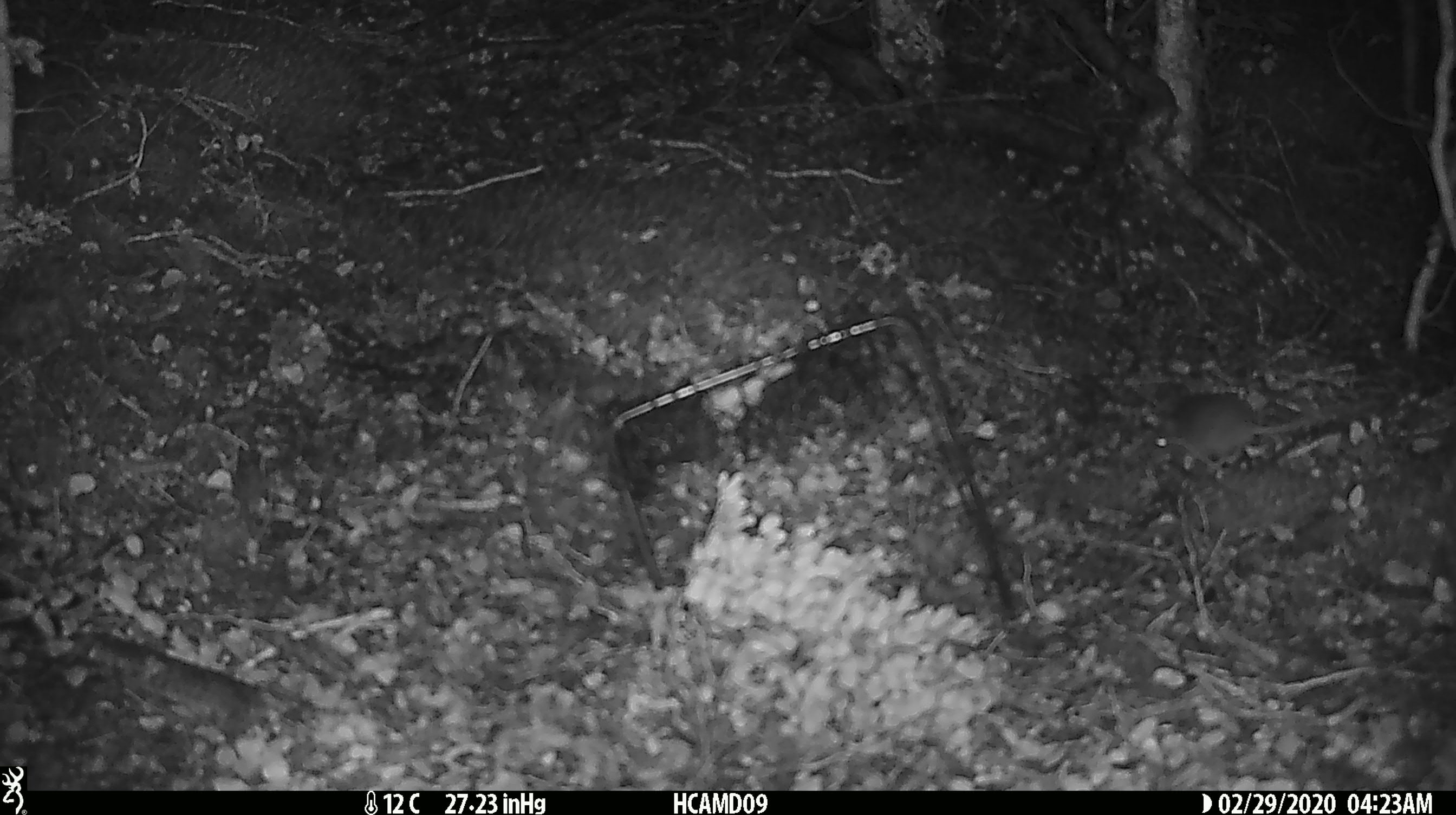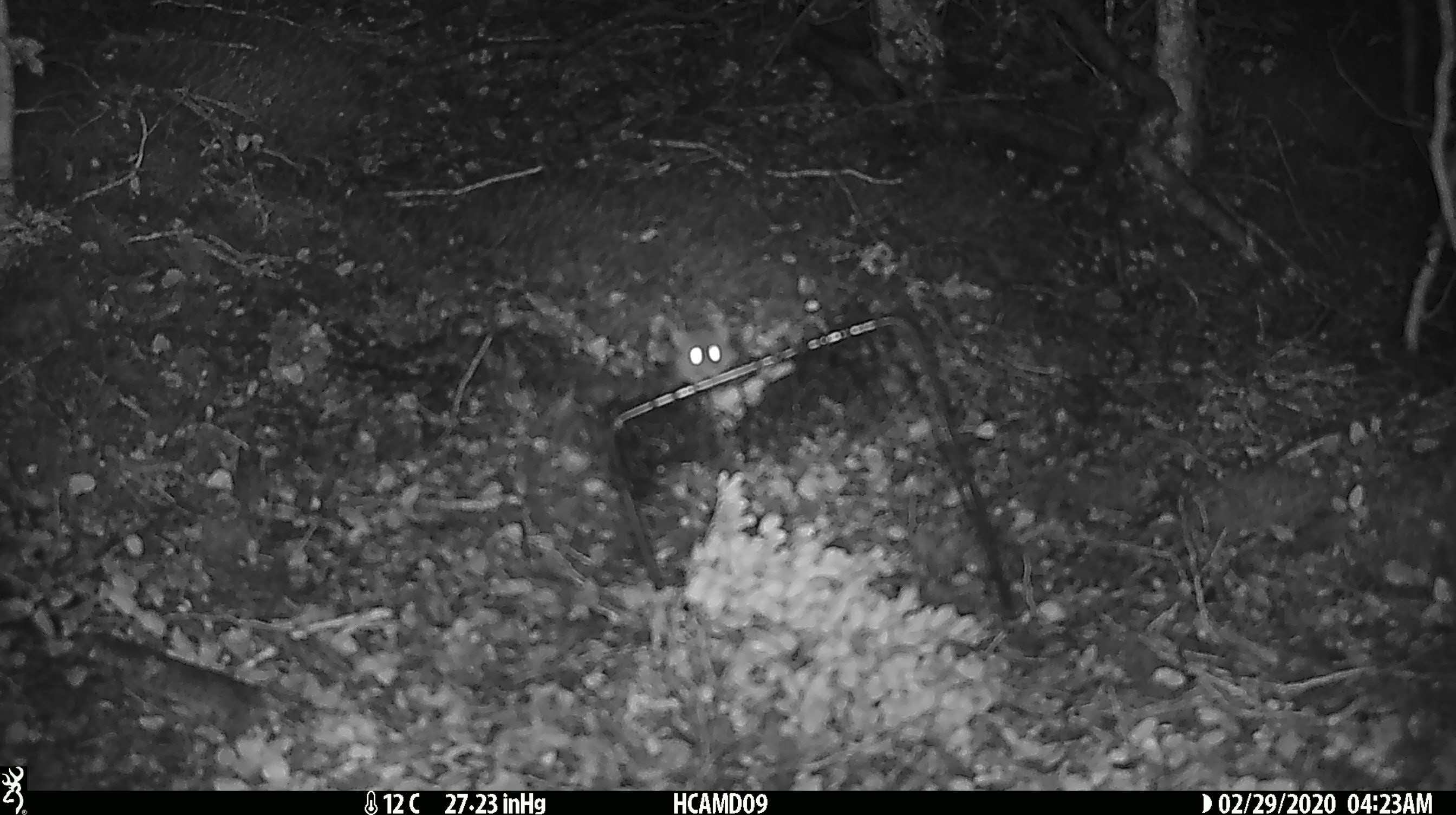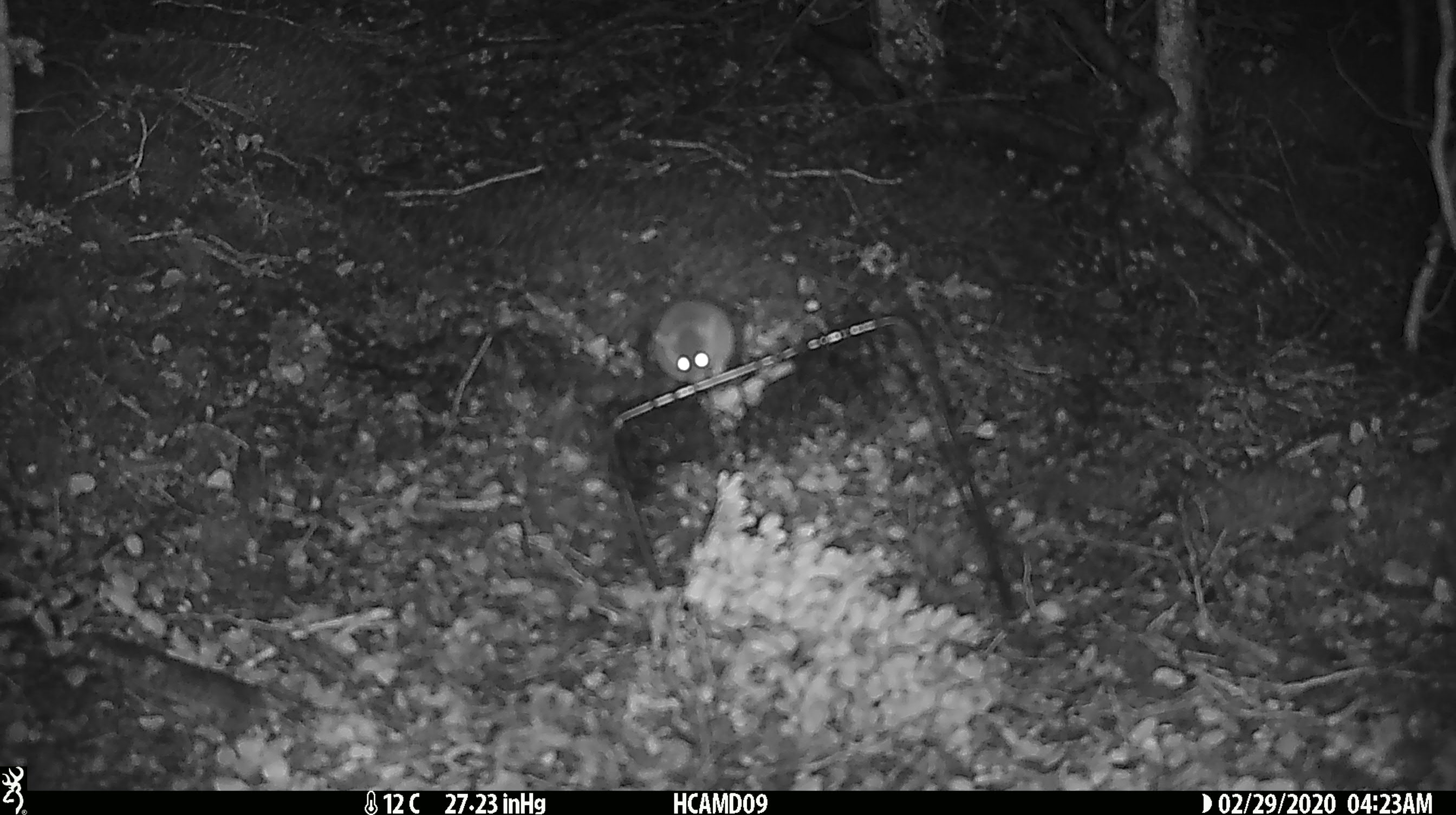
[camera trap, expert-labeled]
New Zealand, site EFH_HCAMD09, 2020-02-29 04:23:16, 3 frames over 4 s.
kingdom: Animalia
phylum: Chordata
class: Mammalia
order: Rodentia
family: Muridae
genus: Mus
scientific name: Mus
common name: mouse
Mouse (Mus).